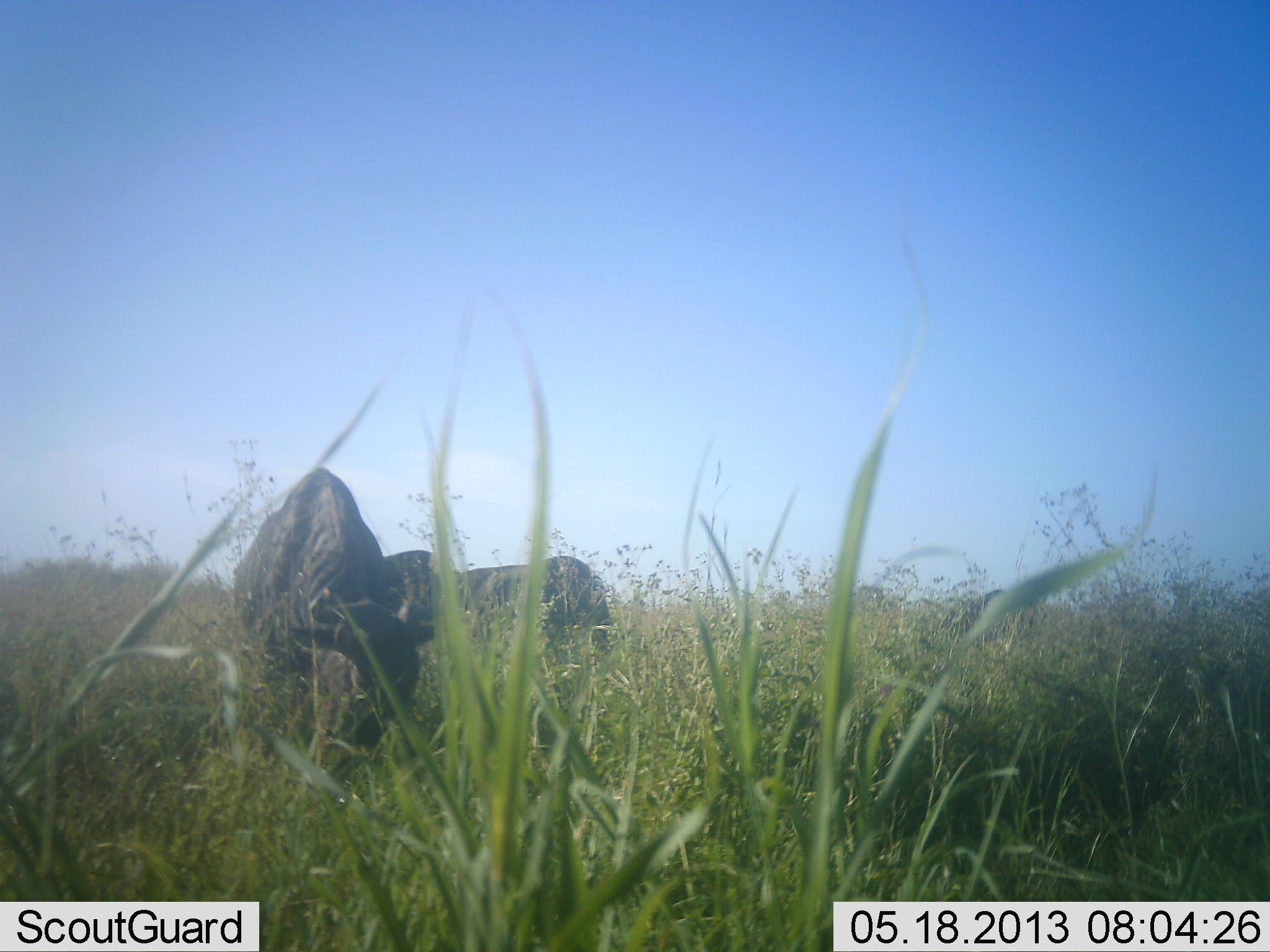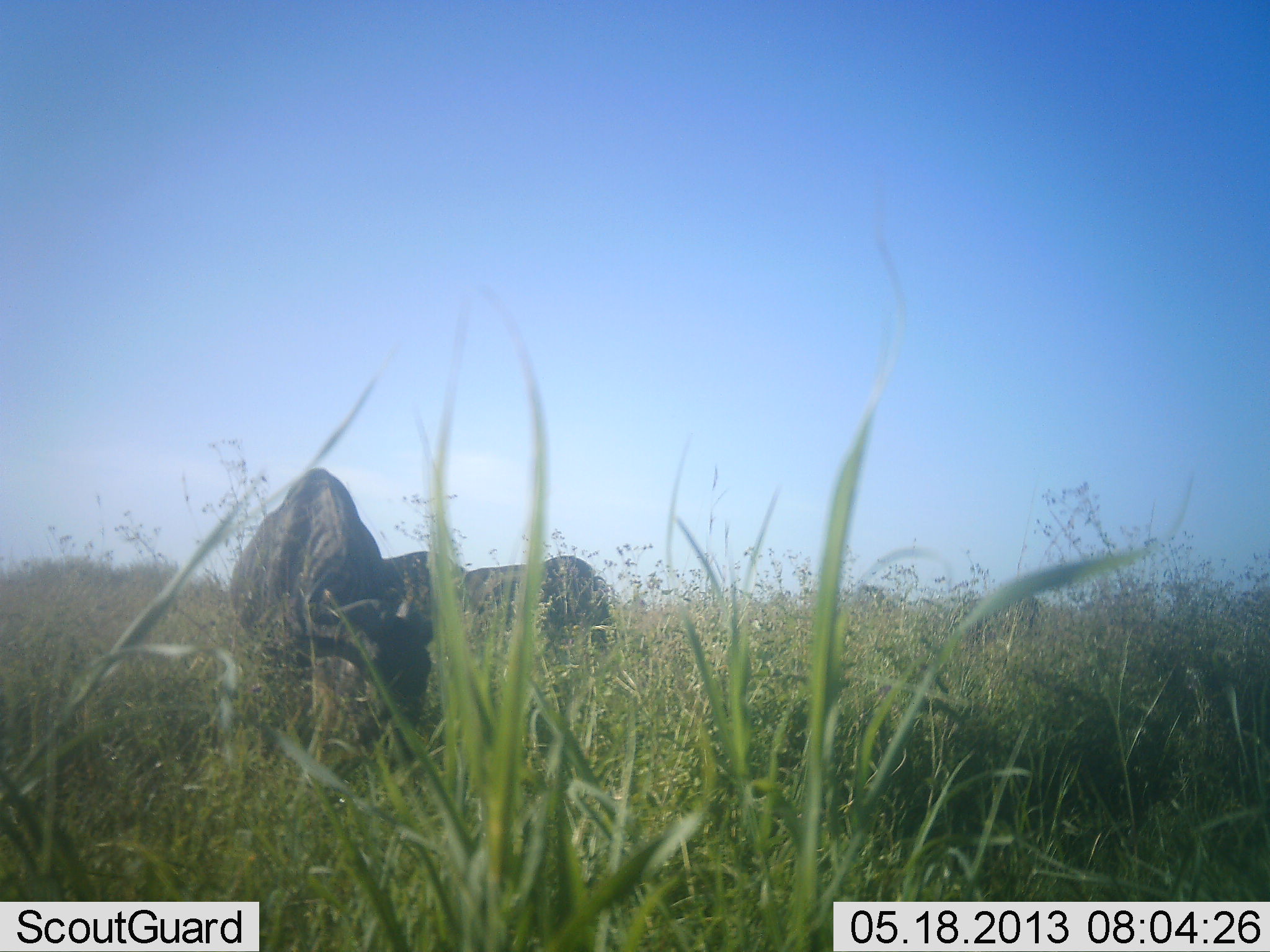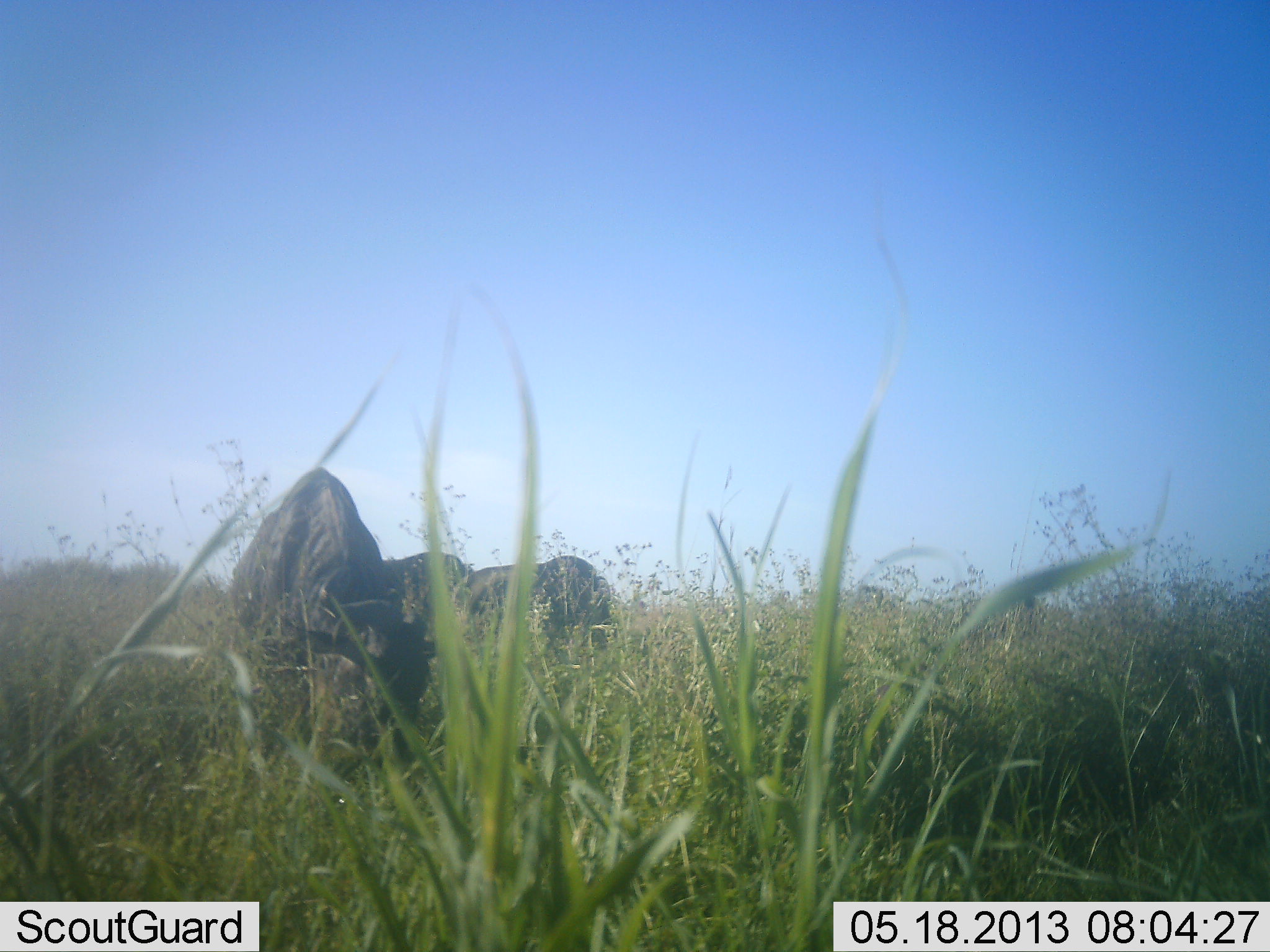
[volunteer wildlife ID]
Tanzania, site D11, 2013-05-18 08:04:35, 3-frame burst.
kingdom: Animalia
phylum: Chordata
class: Mammalia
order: Artiodactyla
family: Bovidae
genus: Connochaetes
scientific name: Connochaetes taurinus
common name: blue wildebeest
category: wildebeest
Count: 3.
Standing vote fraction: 35%.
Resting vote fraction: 4%.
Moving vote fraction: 0%.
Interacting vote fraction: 0%.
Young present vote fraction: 0%.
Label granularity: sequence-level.